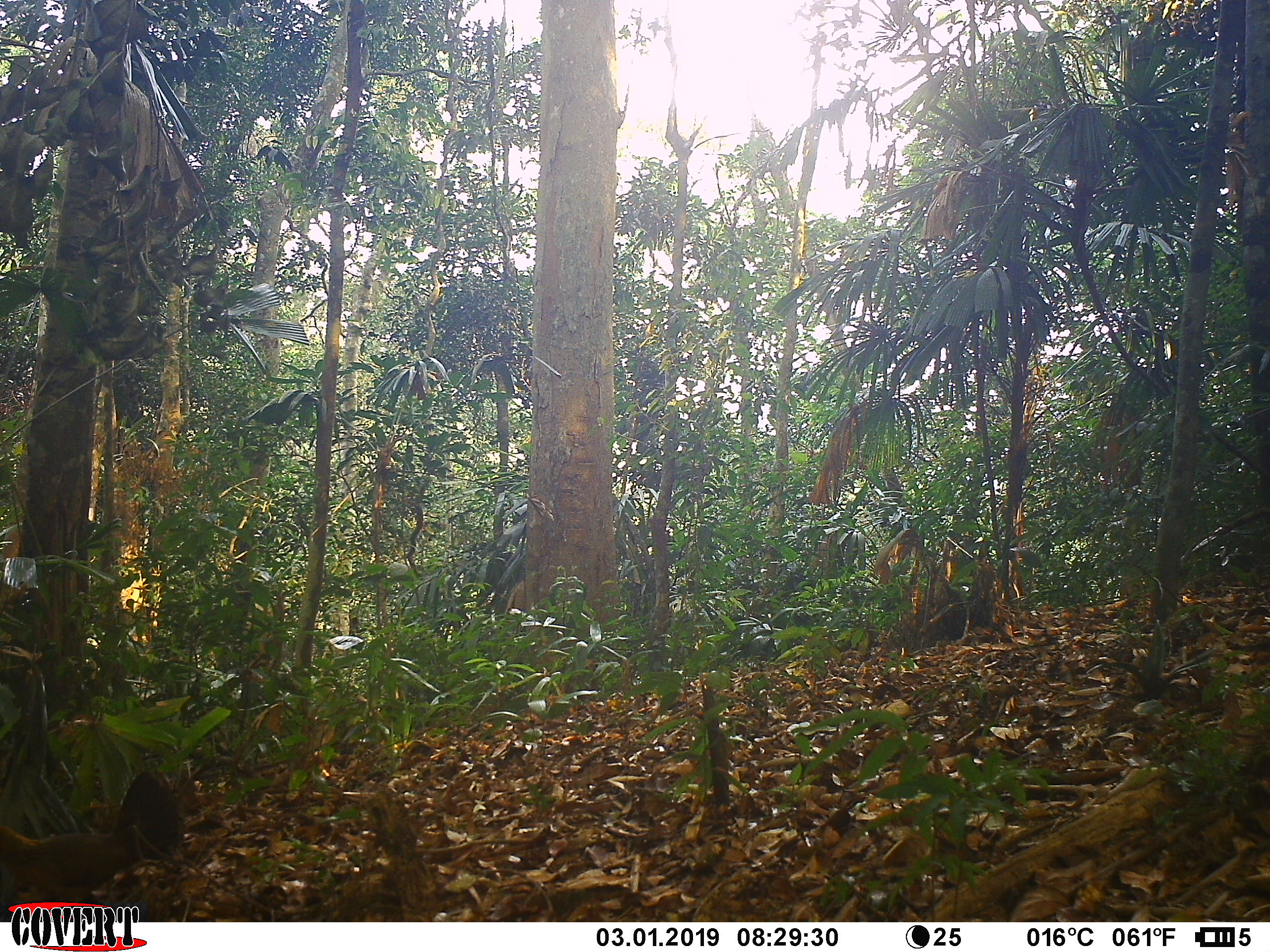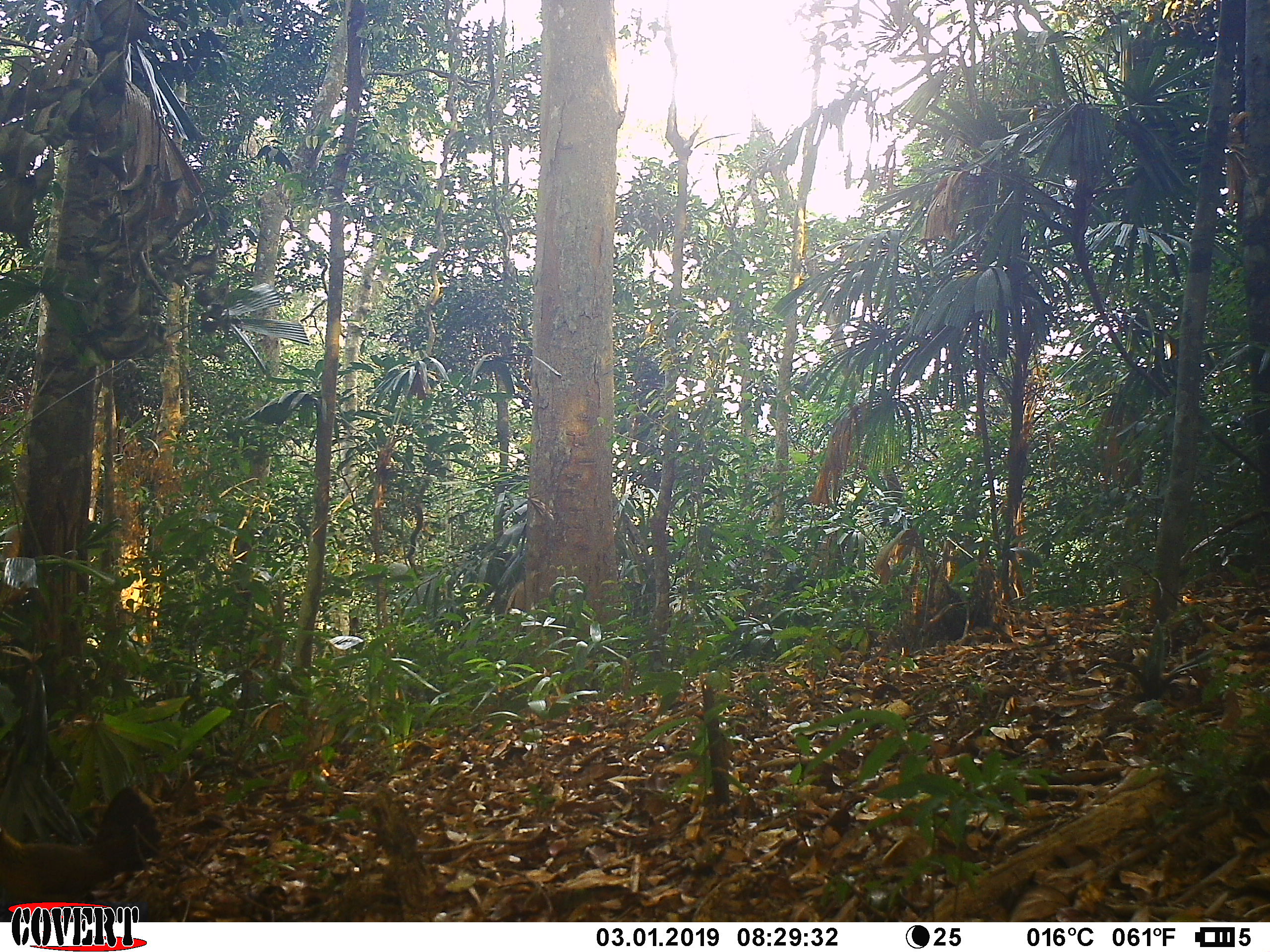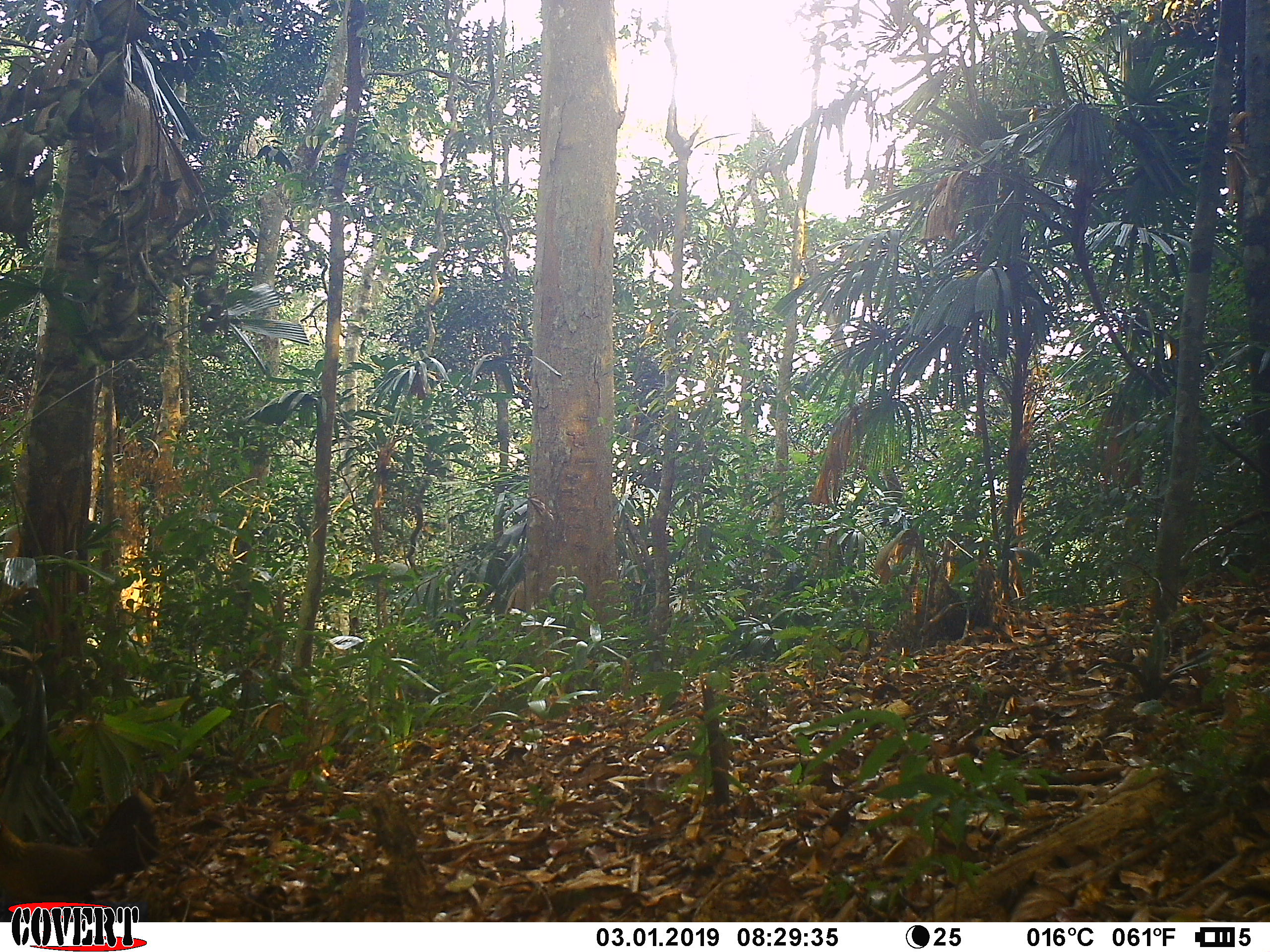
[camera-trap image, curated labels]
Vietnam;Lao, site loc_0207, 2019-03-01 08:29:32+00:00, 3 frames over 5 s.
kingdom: Animalia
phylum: Chordata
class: Aves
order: Galliformes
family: Phasianidae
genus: Gallus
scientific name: Gallus gallus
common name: red junglefowl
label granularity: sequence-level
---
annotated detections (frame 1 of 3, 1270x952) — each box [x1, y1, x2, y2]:
red junglefowl: [0, 767, 183, 921]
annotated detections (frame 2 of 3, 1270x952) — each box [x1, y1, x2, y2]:
red junglefowl: [0, 785, 160, 921]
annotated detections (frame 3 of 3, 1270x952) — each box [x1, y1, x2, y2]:
red junglefowl: [0, 793, 162, 922]